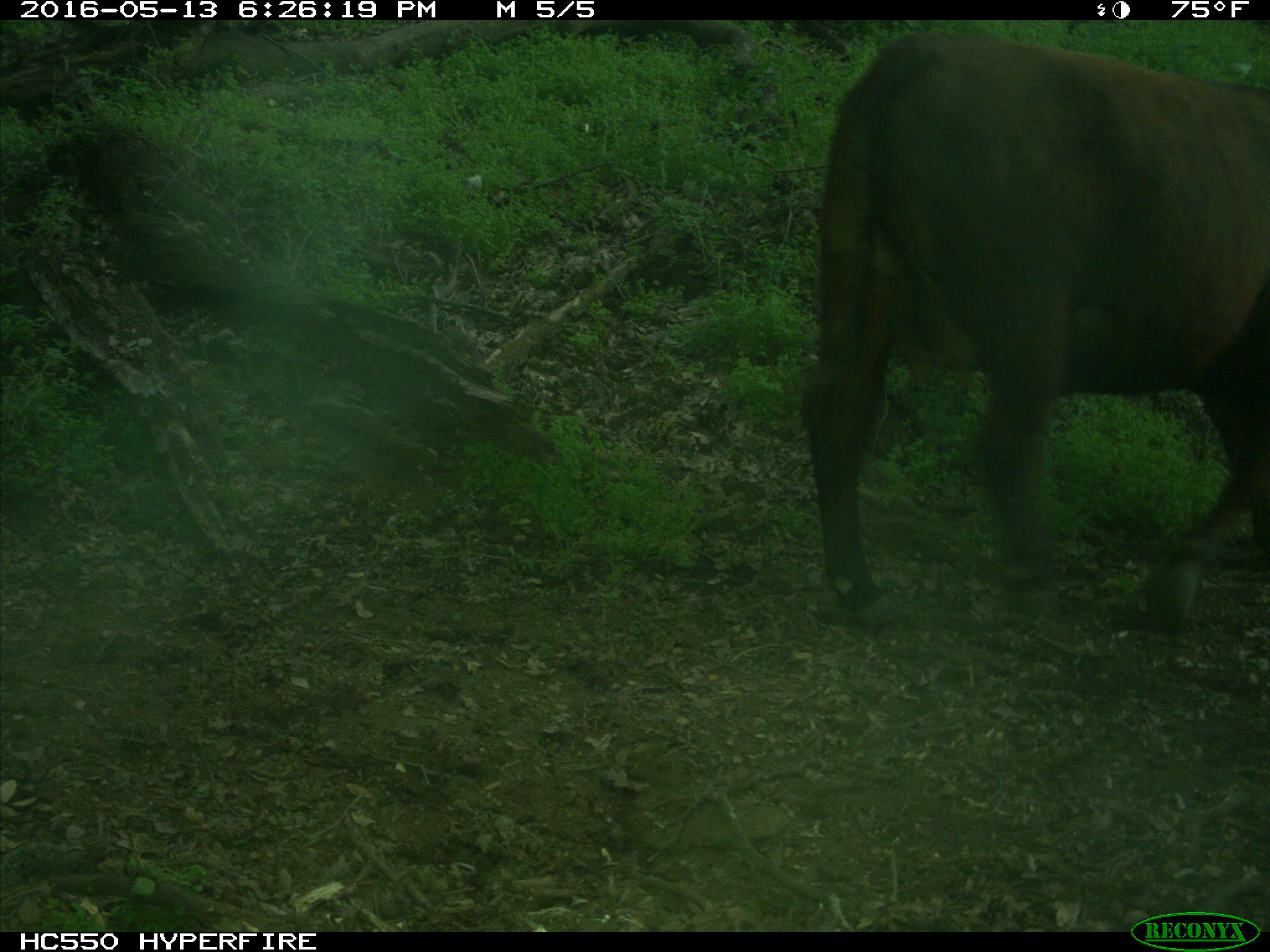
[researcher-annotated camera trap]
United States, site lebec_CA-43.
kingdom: Animalia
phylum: Chordata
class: Mammalia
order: Artiodactyla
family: Bovidae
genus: Bos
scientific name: Bos taurus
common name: domestic cow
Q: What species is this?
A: Bos taurus (domestic cow).